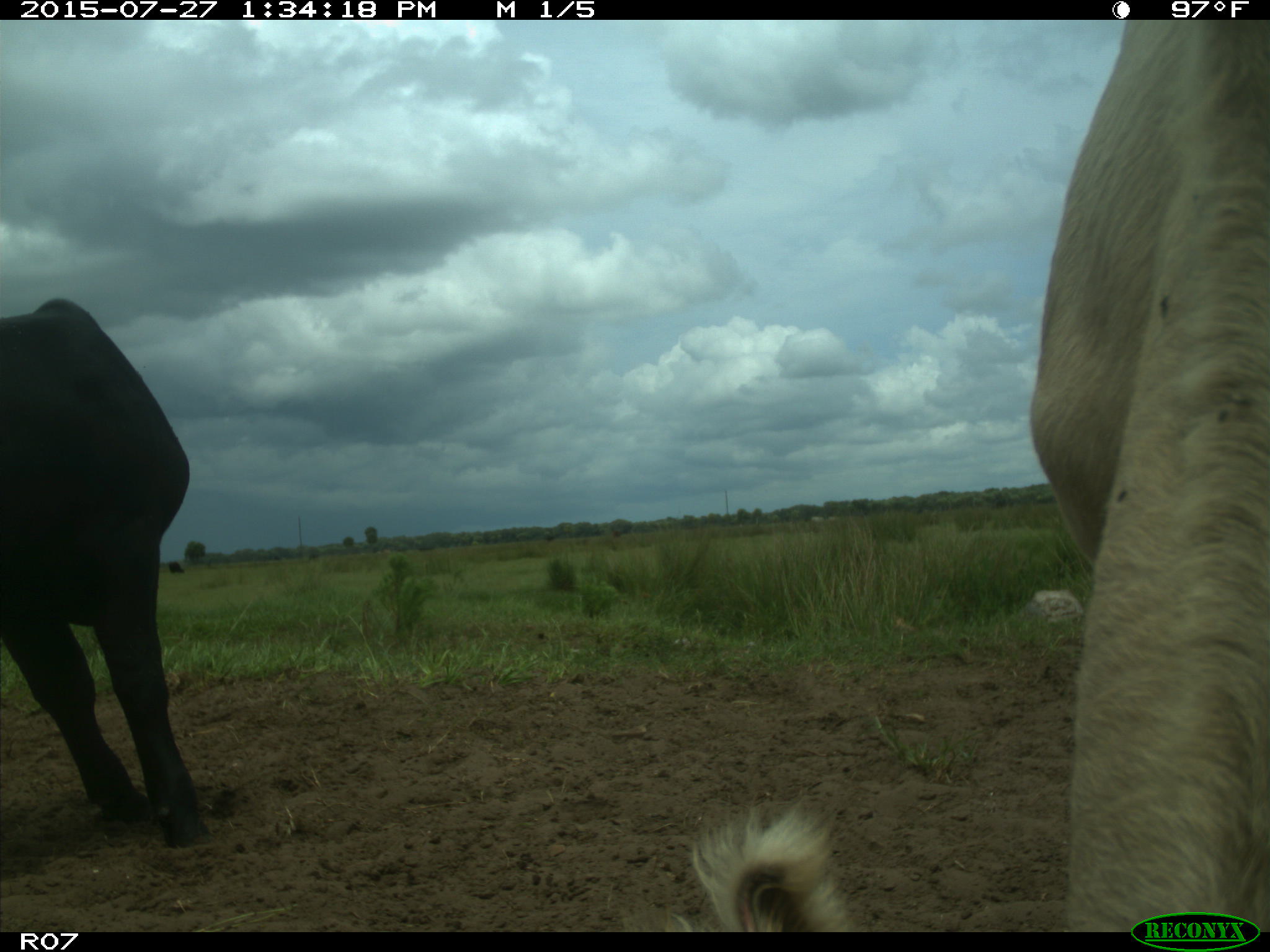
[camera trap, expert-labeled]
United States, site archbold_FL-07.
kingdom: Animalia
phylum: Chordata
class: Mammalia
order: Artiodactyla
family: Bovidae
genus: Bos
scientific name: Bos taurus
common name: domestic cow